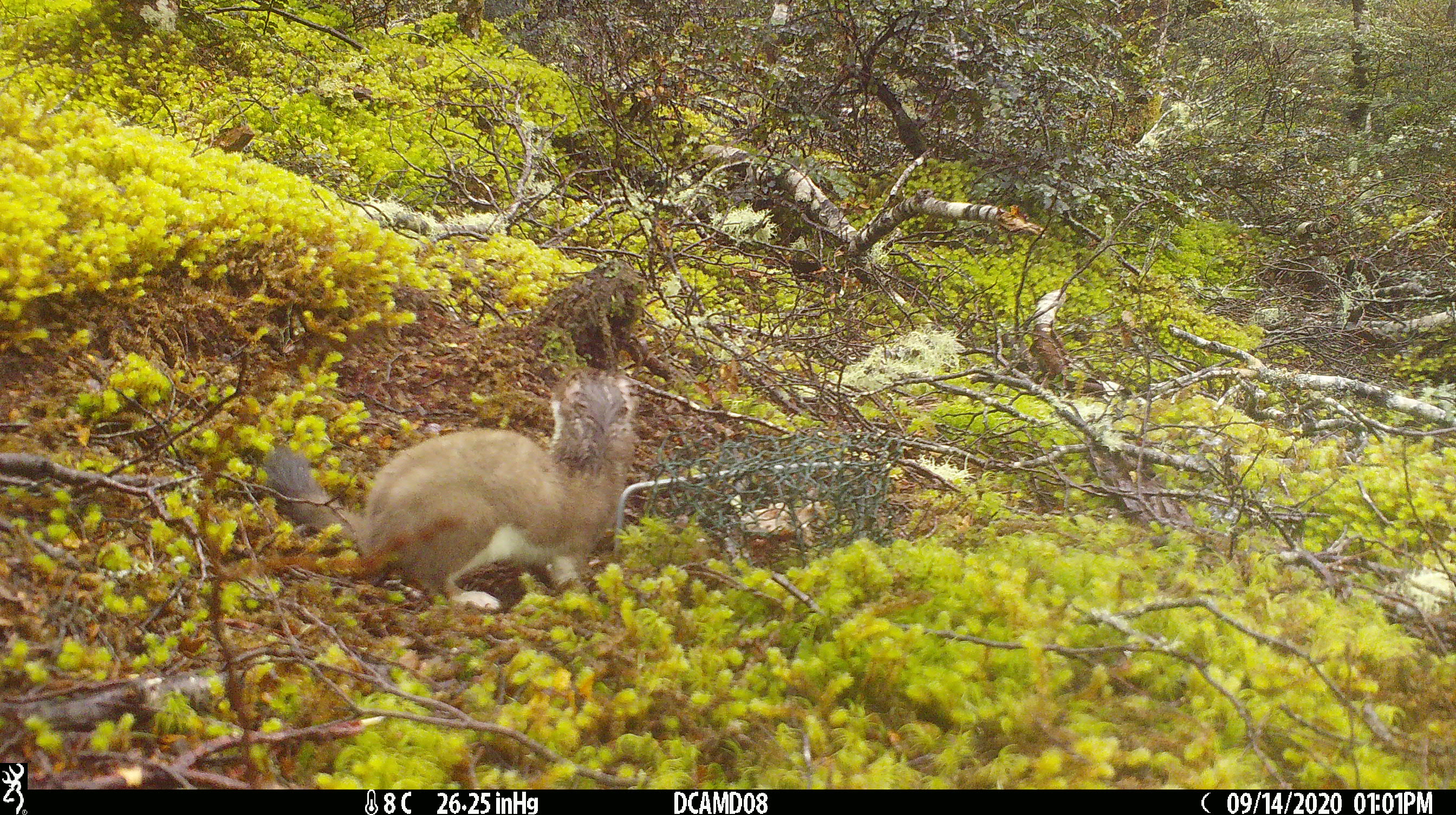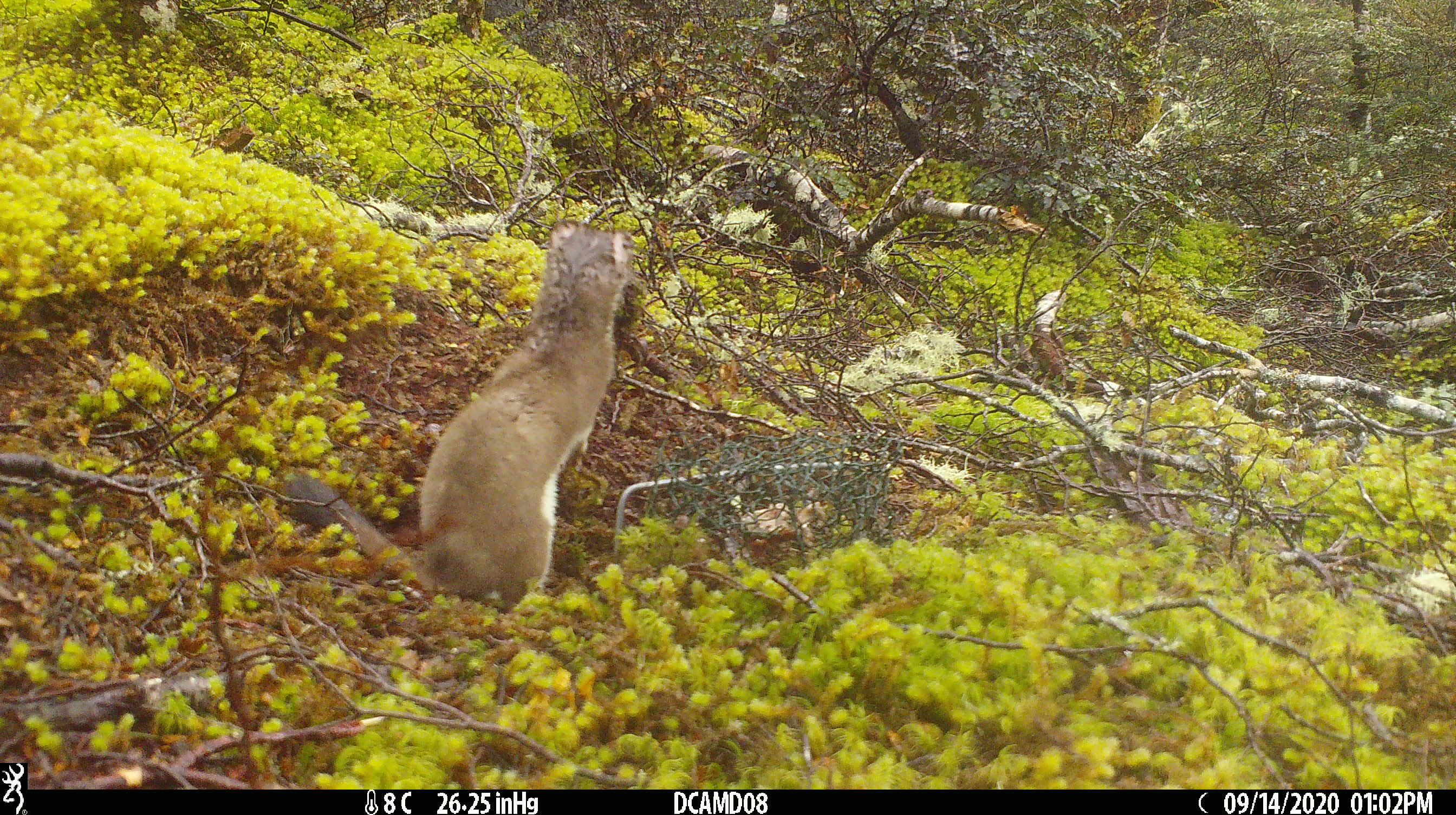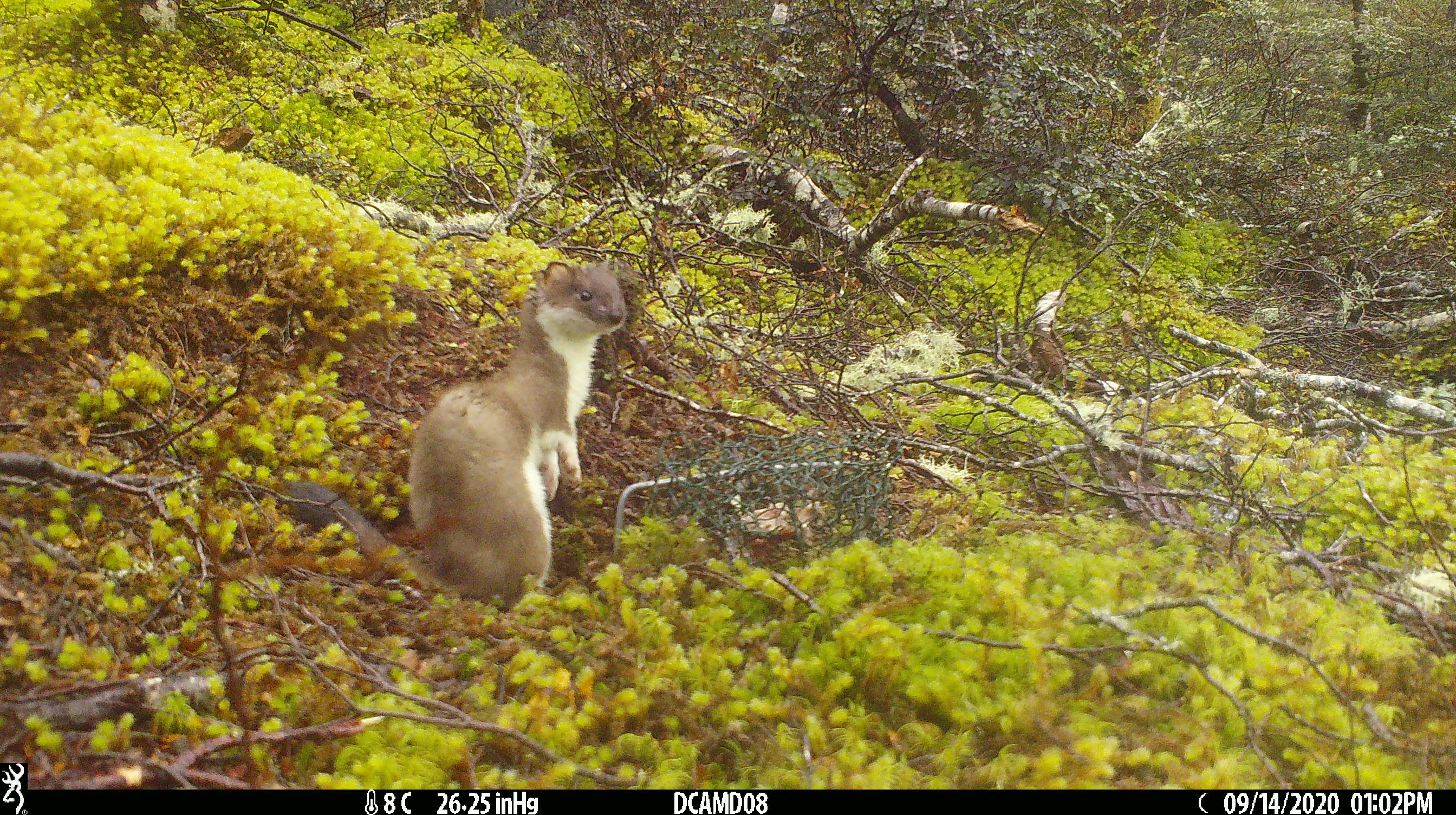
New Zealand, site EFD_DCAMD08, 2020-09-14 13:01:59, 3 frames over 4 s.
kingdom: Animalia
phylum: Chordata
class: Mammalia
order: Carnivora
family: Mustelidae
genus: Mustela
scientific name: Mustela erminea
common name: stoat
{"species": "stoat (Mustela erminea)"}